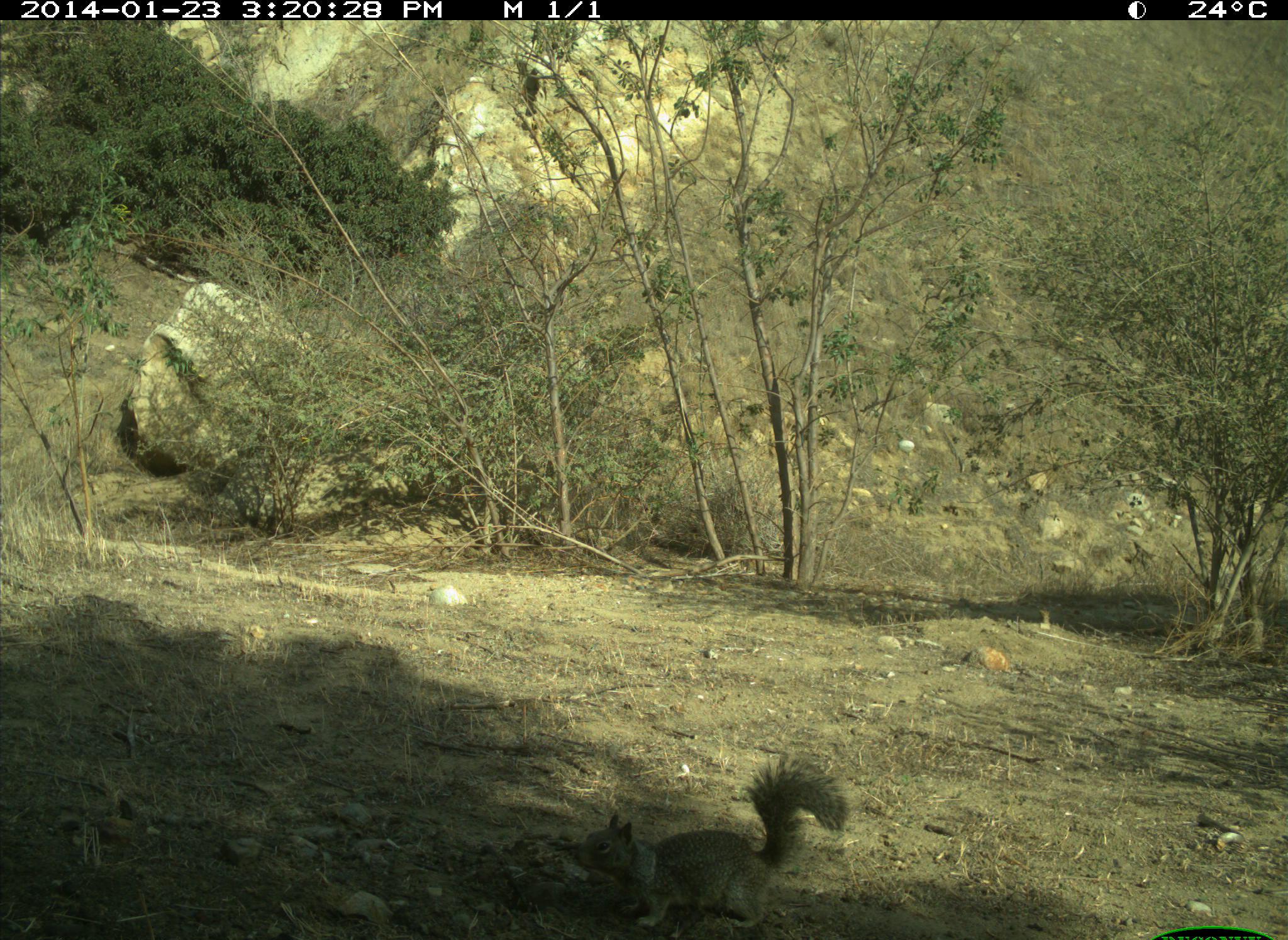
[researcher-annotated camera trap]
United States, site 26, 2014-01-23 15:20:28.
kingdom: Animalia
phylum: Chordata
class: Mammalia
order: Rodentia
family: Sciuridae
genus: Sciurus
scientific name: Sciurus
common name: squirrel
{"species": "squirrel (Sciurus)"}